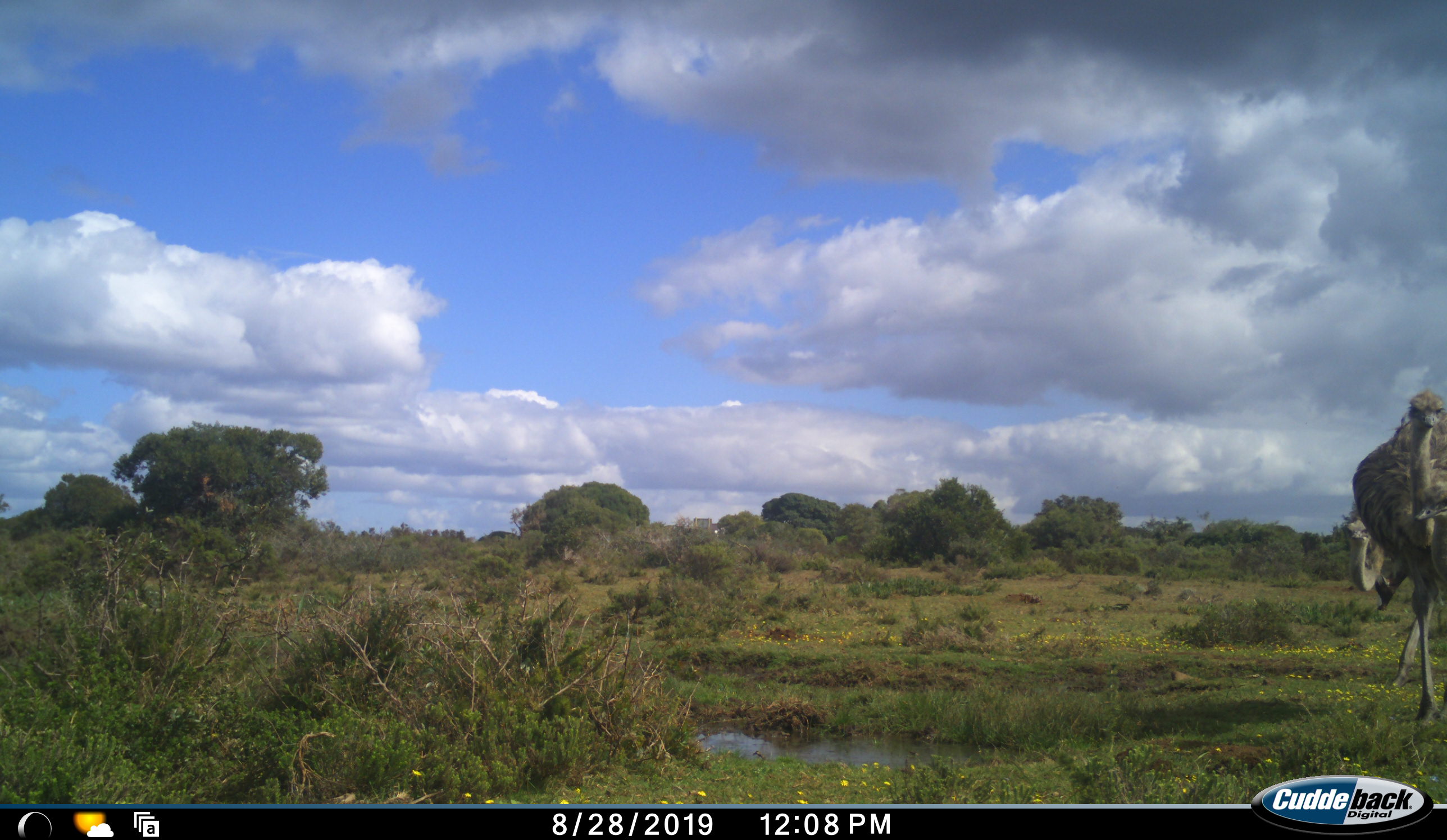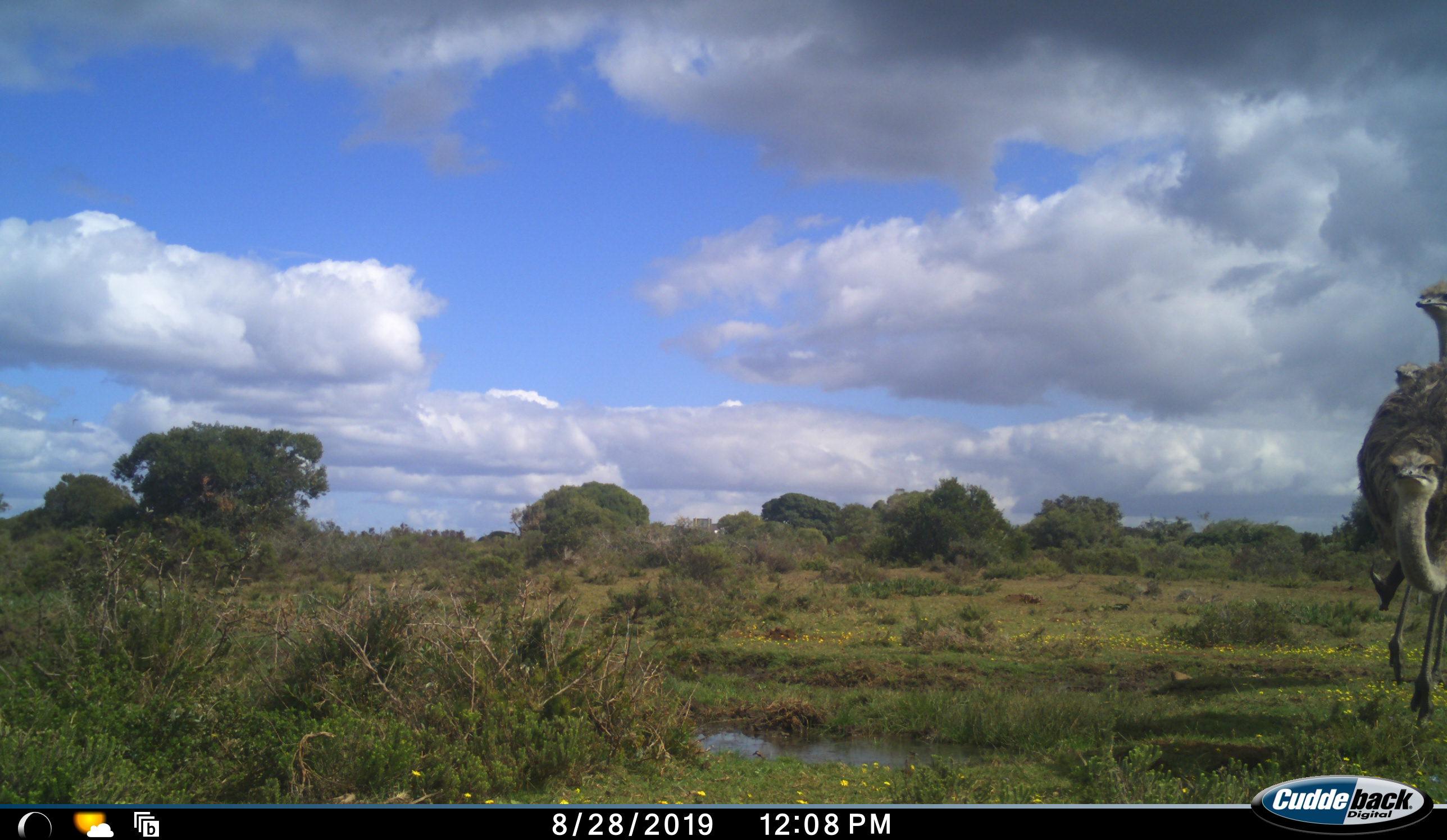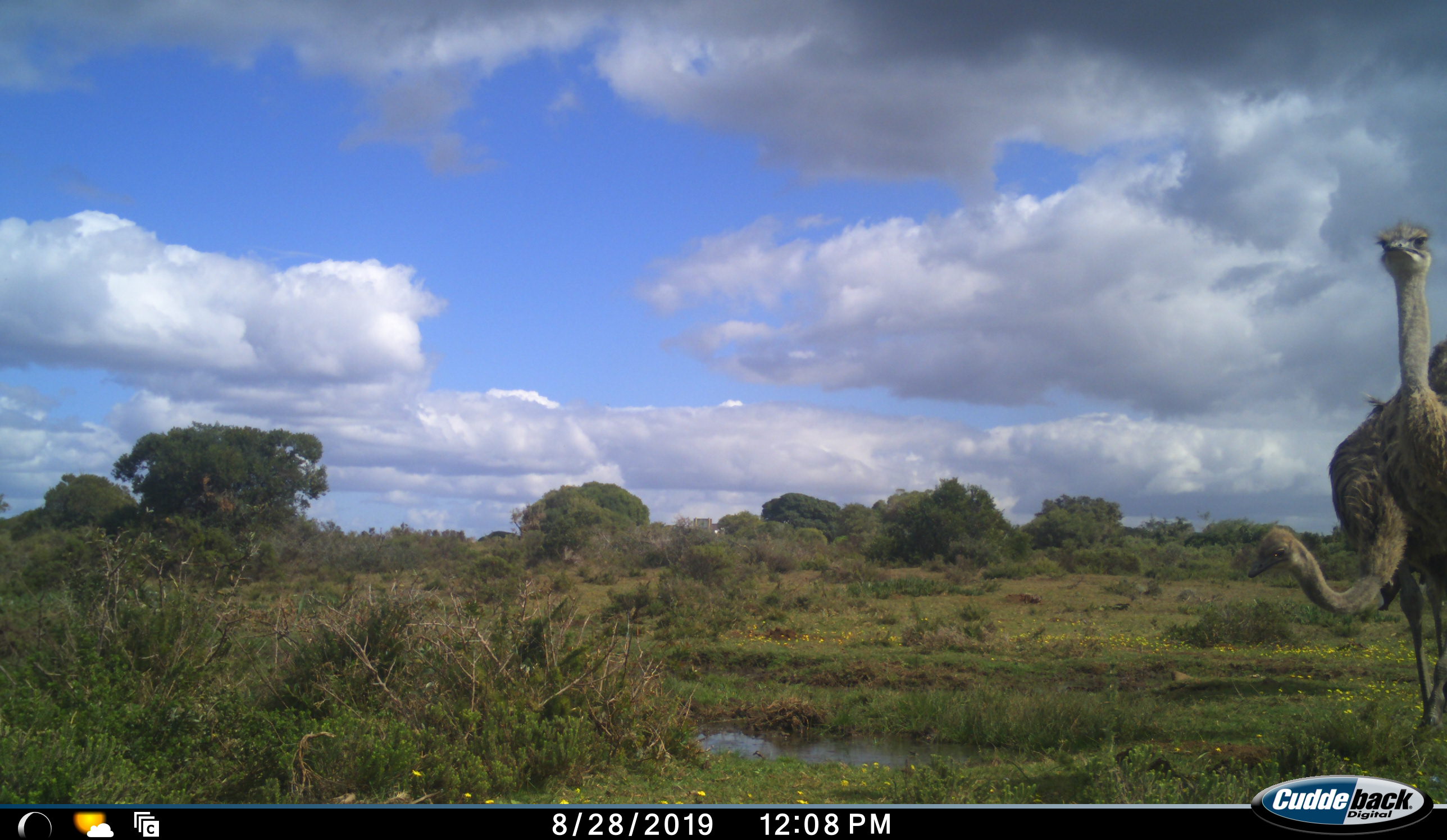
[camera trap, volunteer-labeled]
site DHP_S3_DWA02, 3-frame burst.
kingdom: Animalia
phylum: Chordata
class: Aves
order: Struthioniformes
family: Struthionidae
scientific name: Struthionidae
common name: ostrich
Ostrich (Struthionidae), count 2. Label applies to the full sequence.